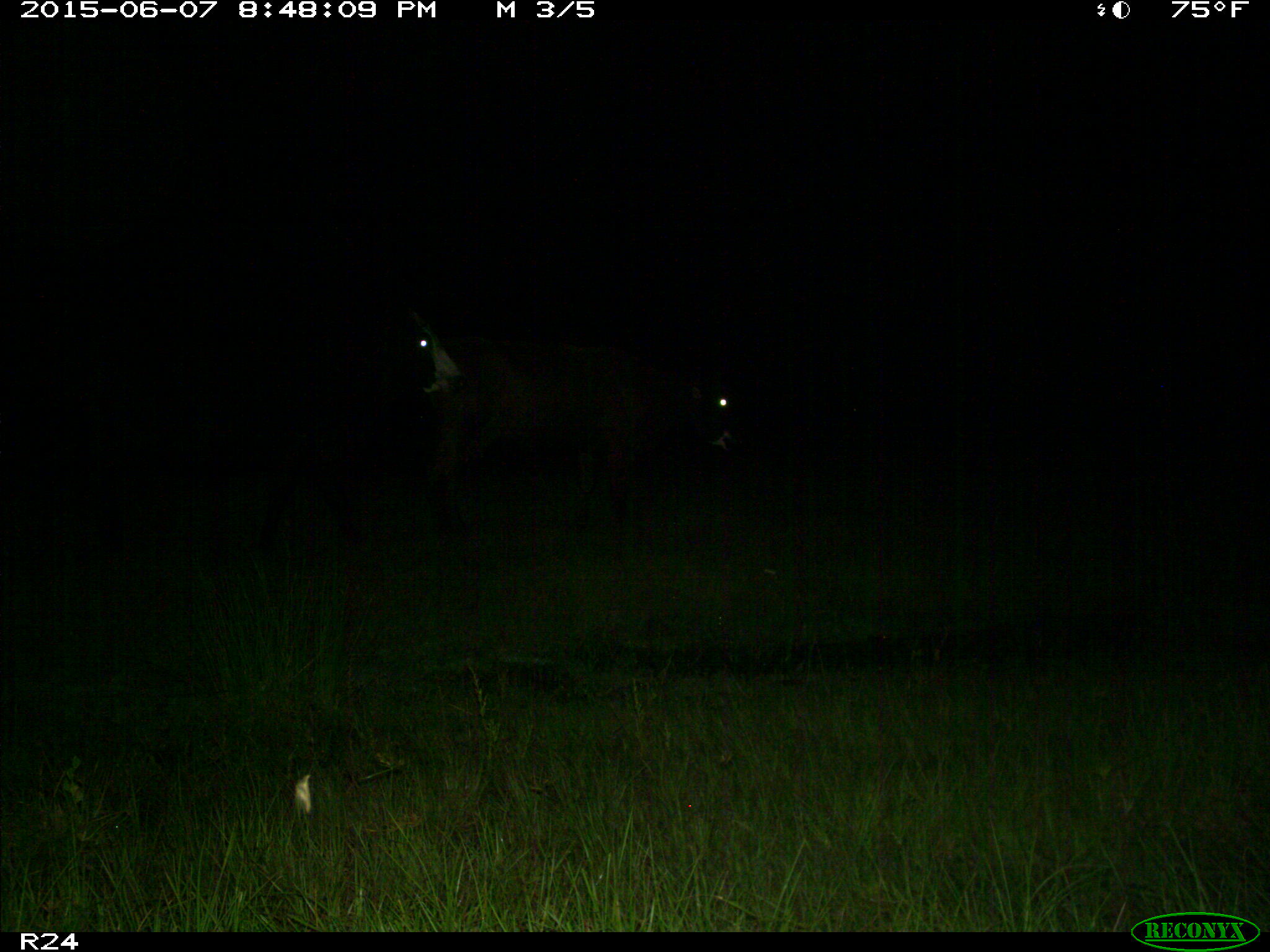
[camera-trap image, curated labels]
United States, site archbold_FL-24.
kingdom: Animalia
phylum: Chordata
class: Mammalia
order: Artiodactyla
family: Bovidae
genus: Bos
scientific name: Bos taurus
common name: domestic cow